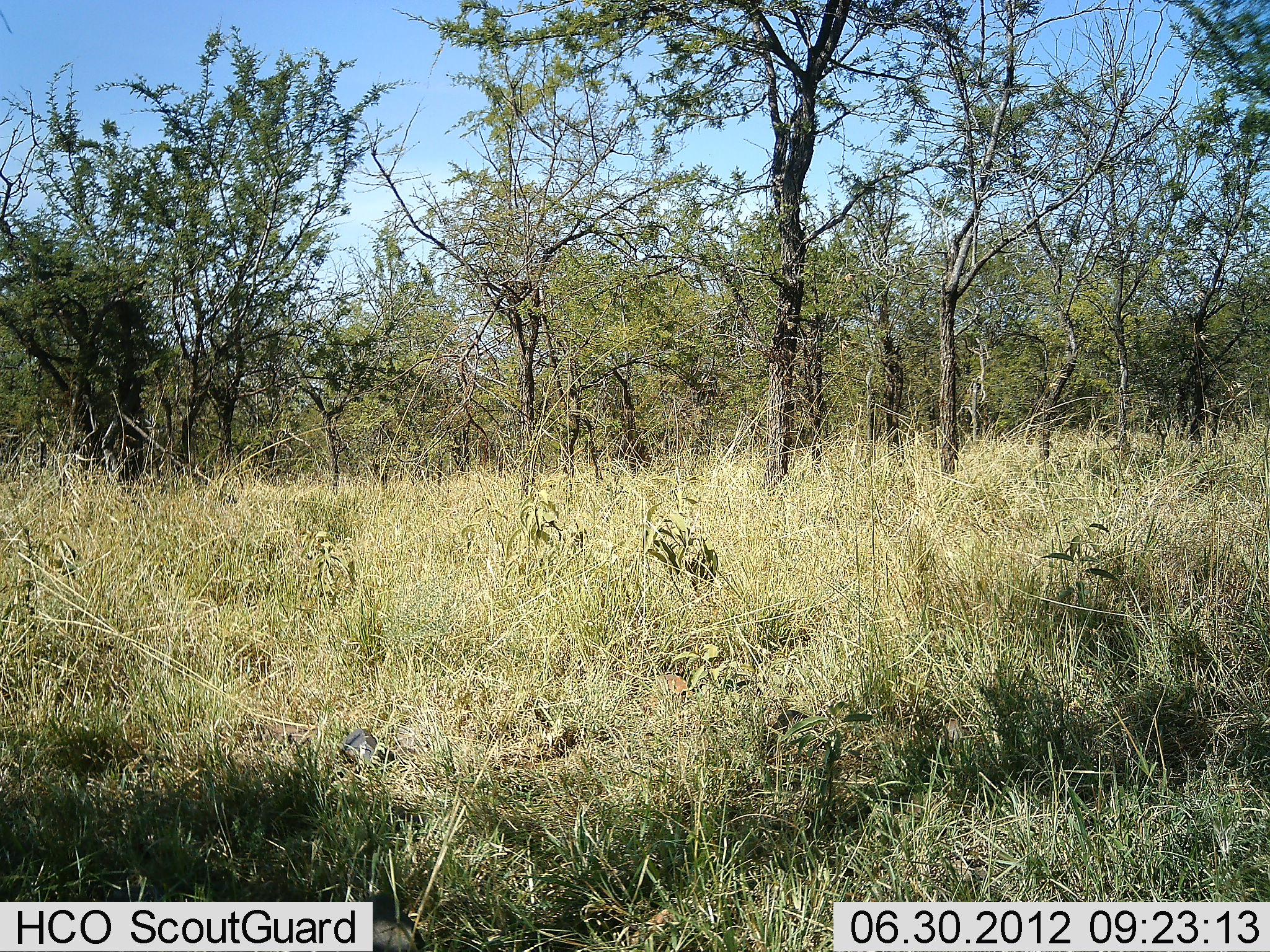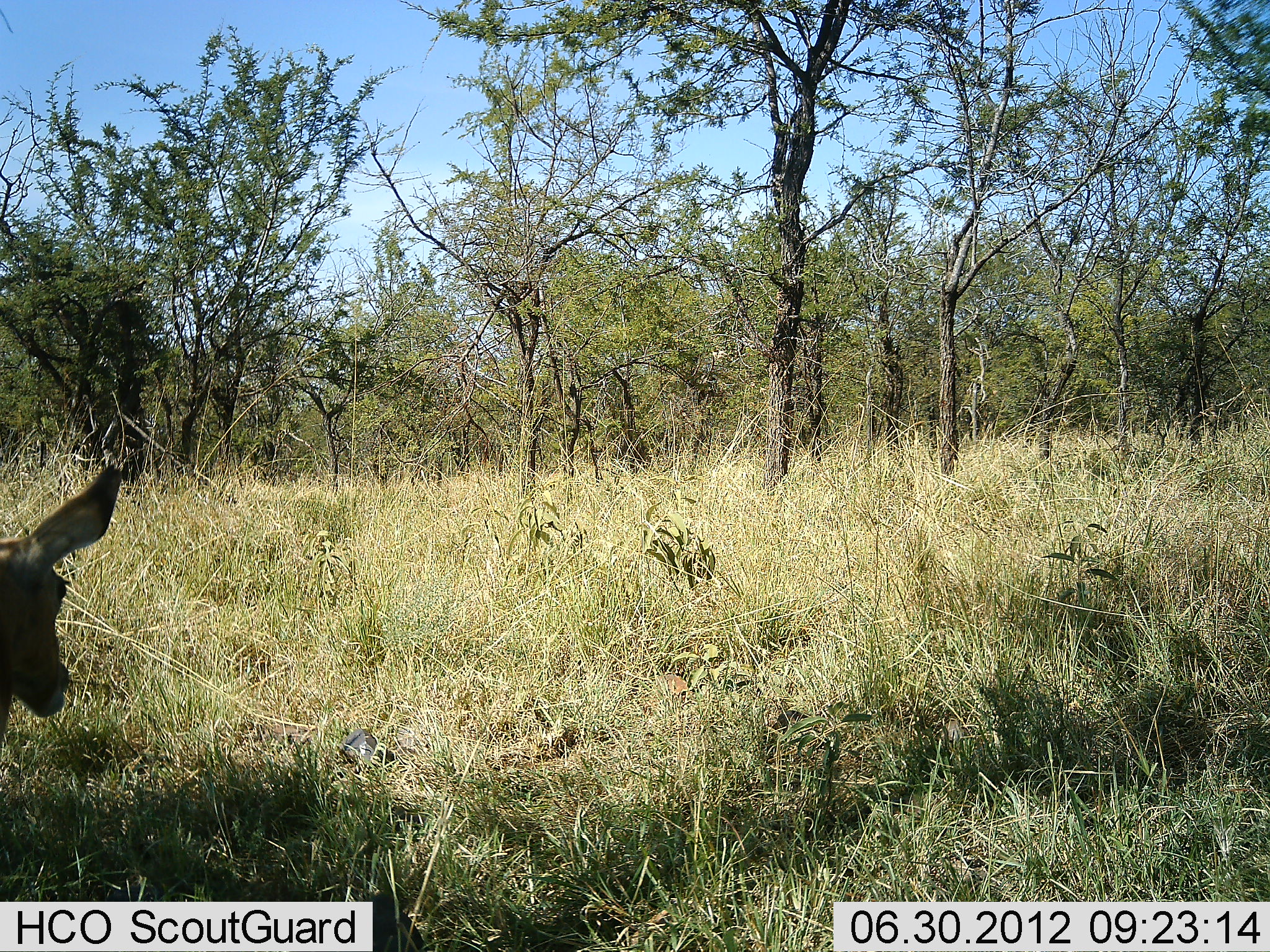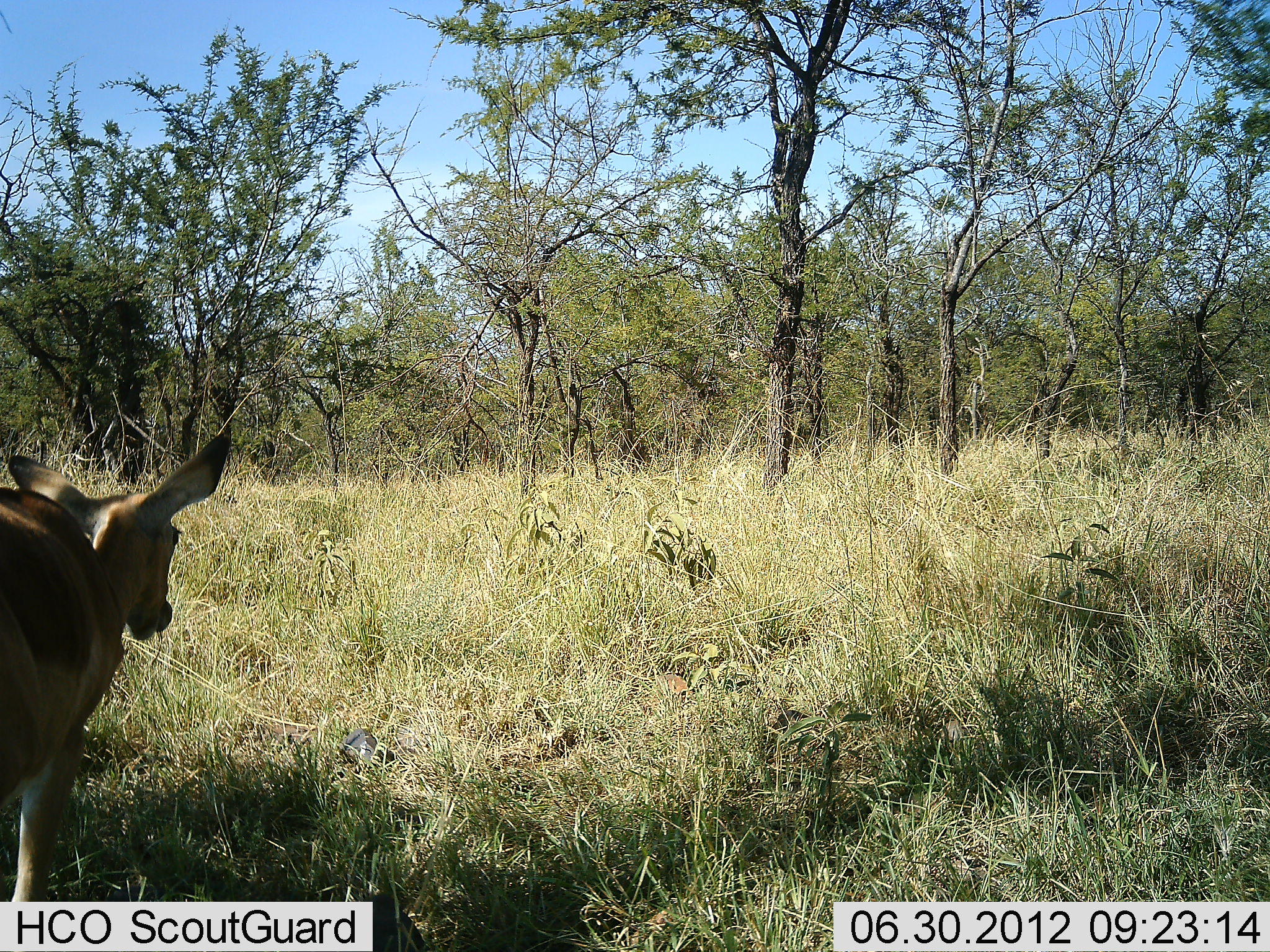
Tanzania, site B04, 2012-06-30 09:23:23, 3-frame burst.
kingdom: Animalia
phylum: Chordata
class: Mammalia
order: Artiodactyla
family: Bovidae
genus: Aepyceros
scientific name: Aepyceros melampus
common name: impala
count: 1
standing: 10%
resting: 0%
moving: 90%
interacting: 0%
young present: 0%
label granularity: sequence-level